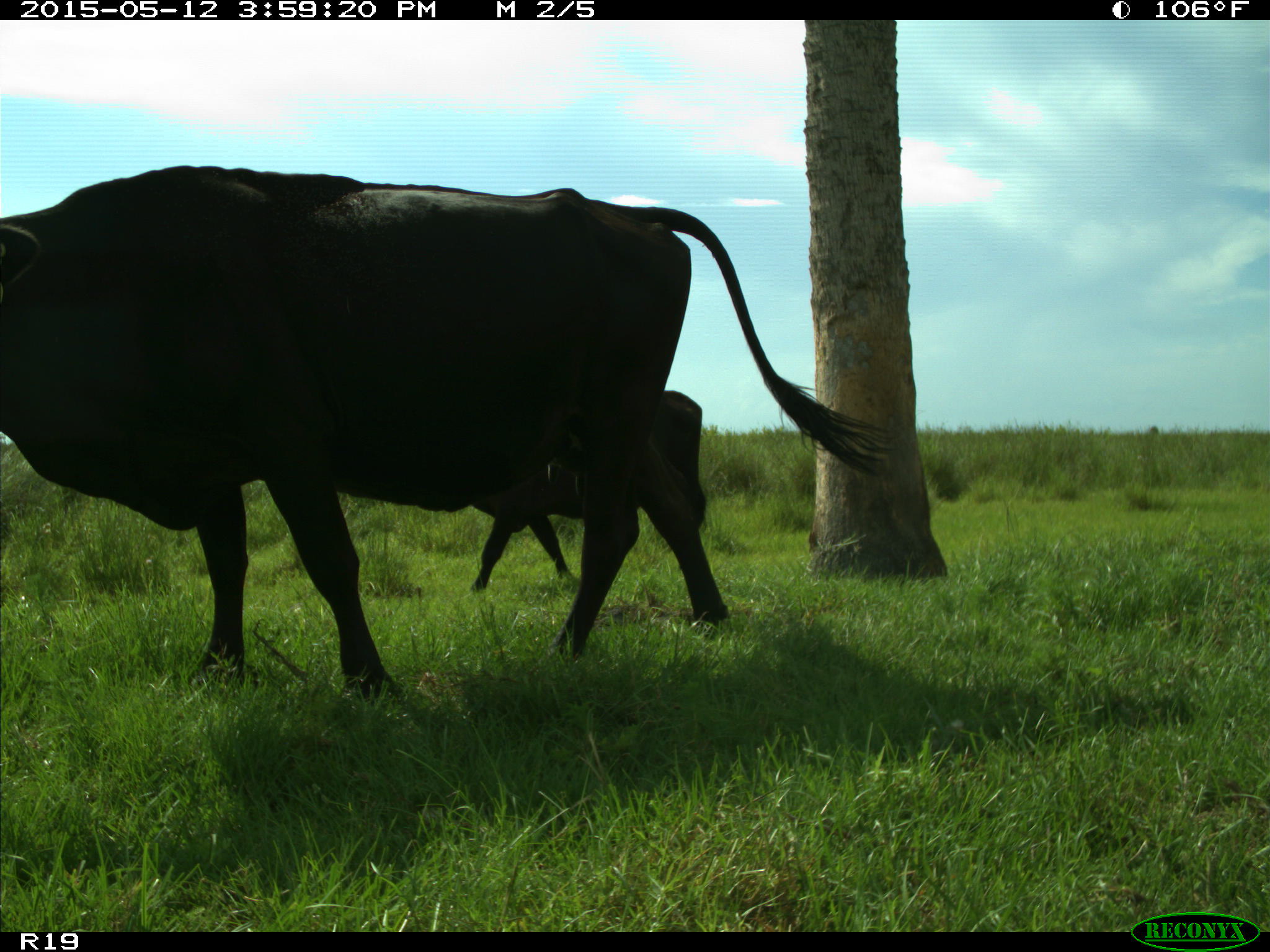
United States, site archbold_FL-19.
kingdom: Animalia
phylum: Chordata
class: Mammalia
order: Artiodactyla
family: Bovidae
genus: Bos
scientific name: Bos taurus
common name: domestic cow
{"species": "Bos taurus (domestic cow)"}